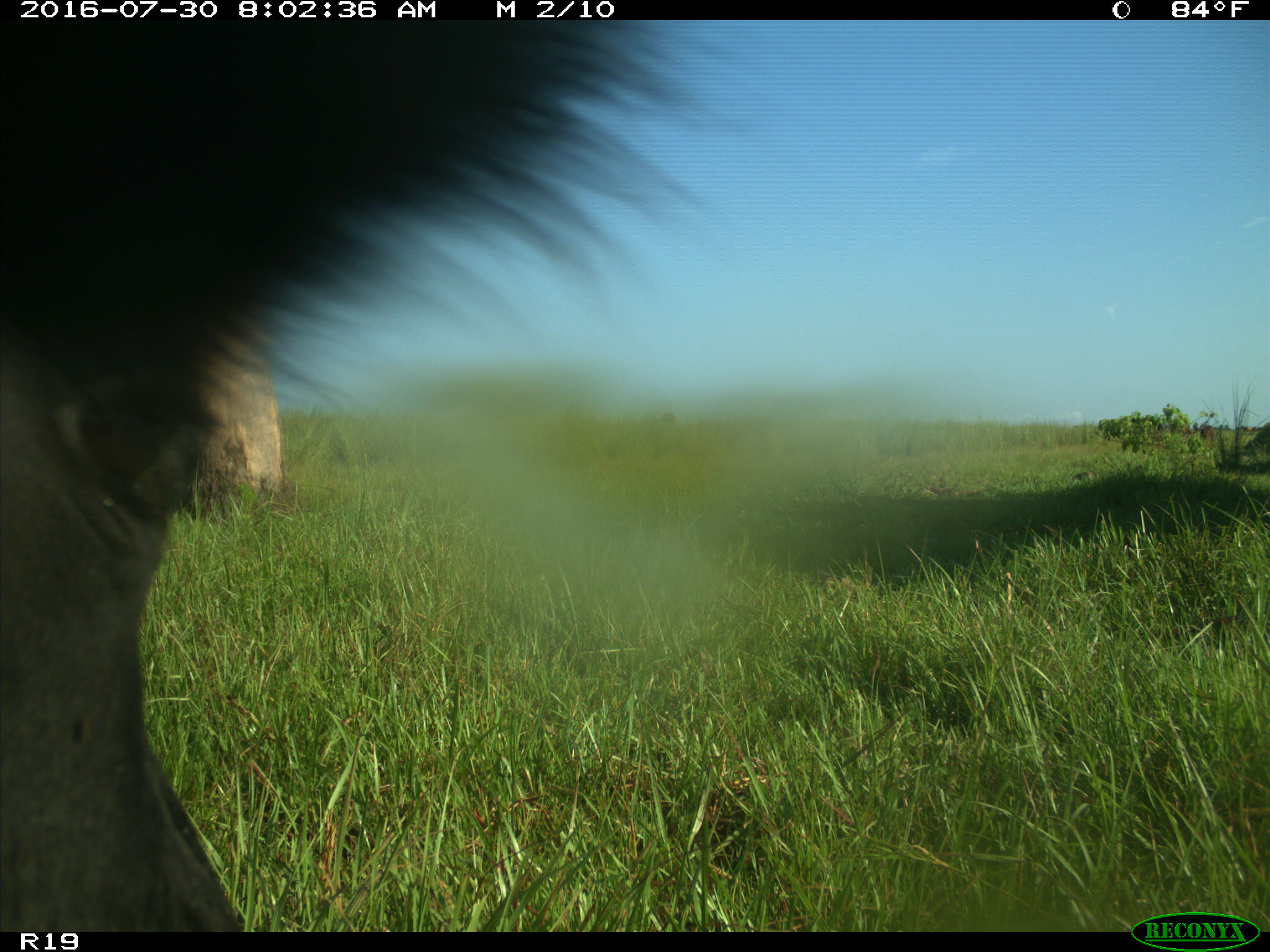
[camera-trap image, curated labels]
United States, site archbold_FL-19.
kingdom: Animalia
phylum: Chordata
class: Mammalia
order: Artiodactyla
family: Bovidae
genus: Bos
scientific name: Bos taurus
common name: domestic cow